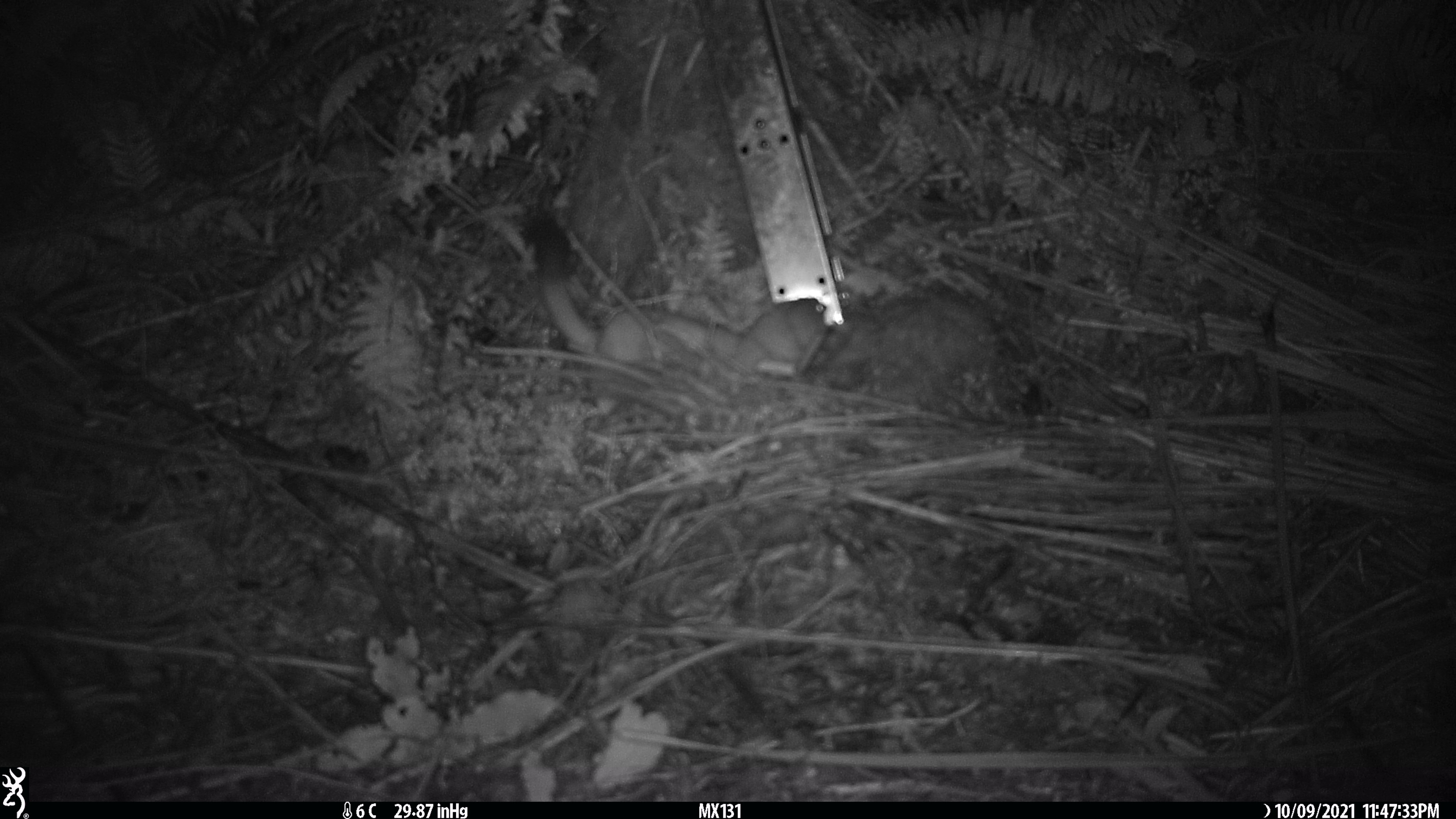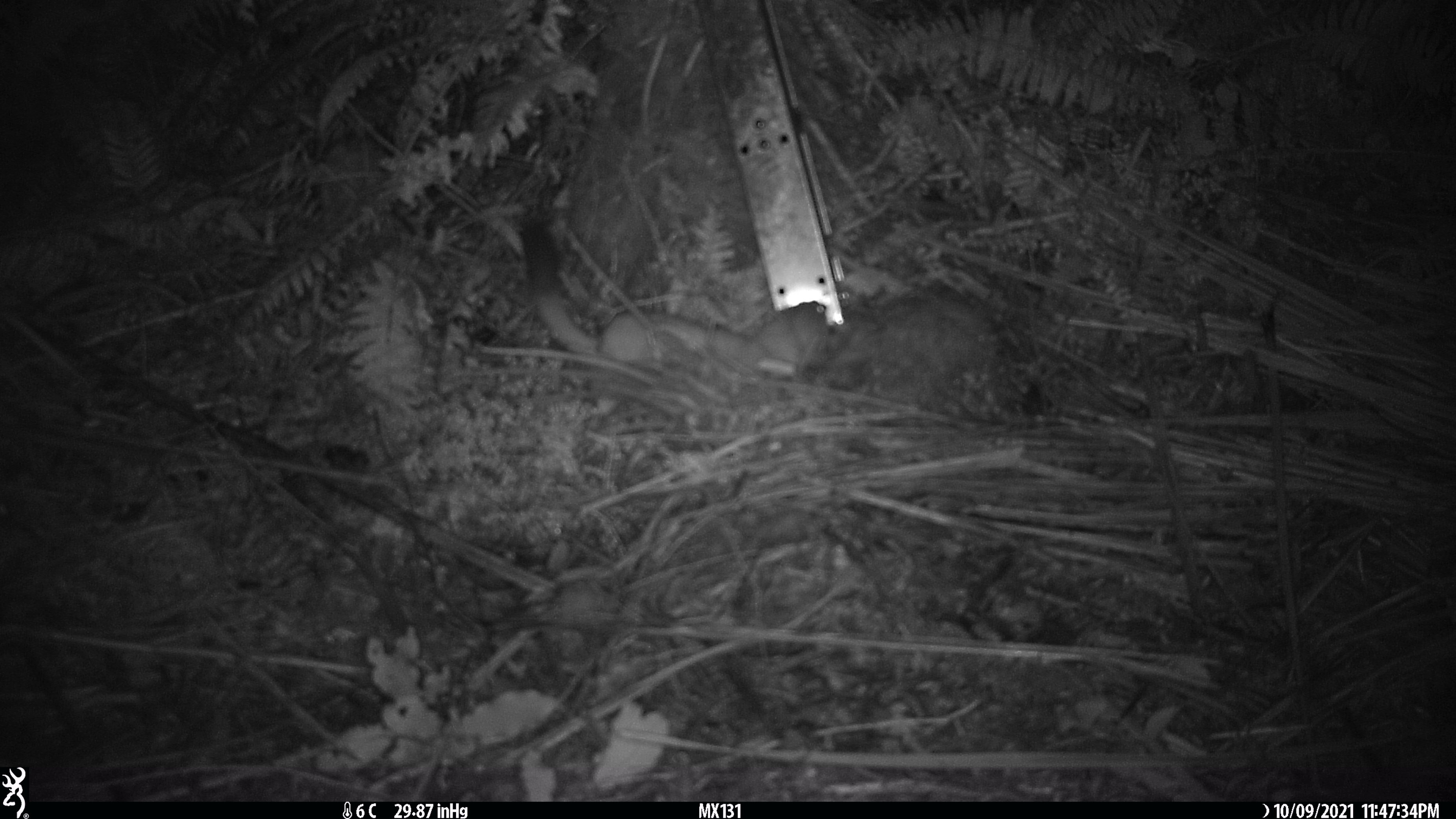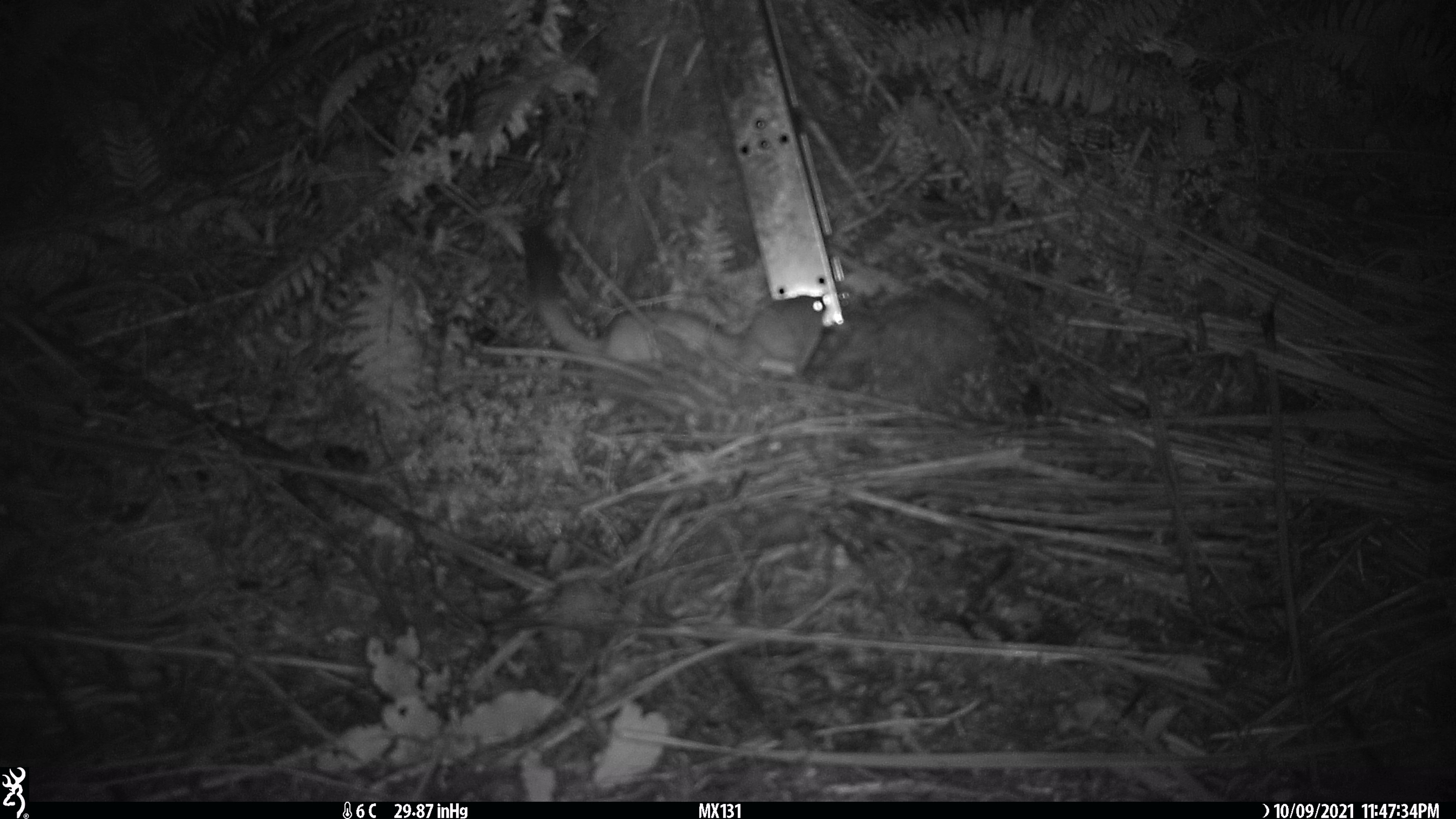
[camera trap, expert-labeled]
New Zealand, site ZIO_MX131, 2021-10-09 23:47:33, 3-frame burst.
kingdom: Animalia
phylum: Chordata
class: Mammalia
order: Carnivora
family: Mustelidae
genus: Mustela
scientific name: Mustela erminea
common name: stoat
Stoat (Mustela erminea).